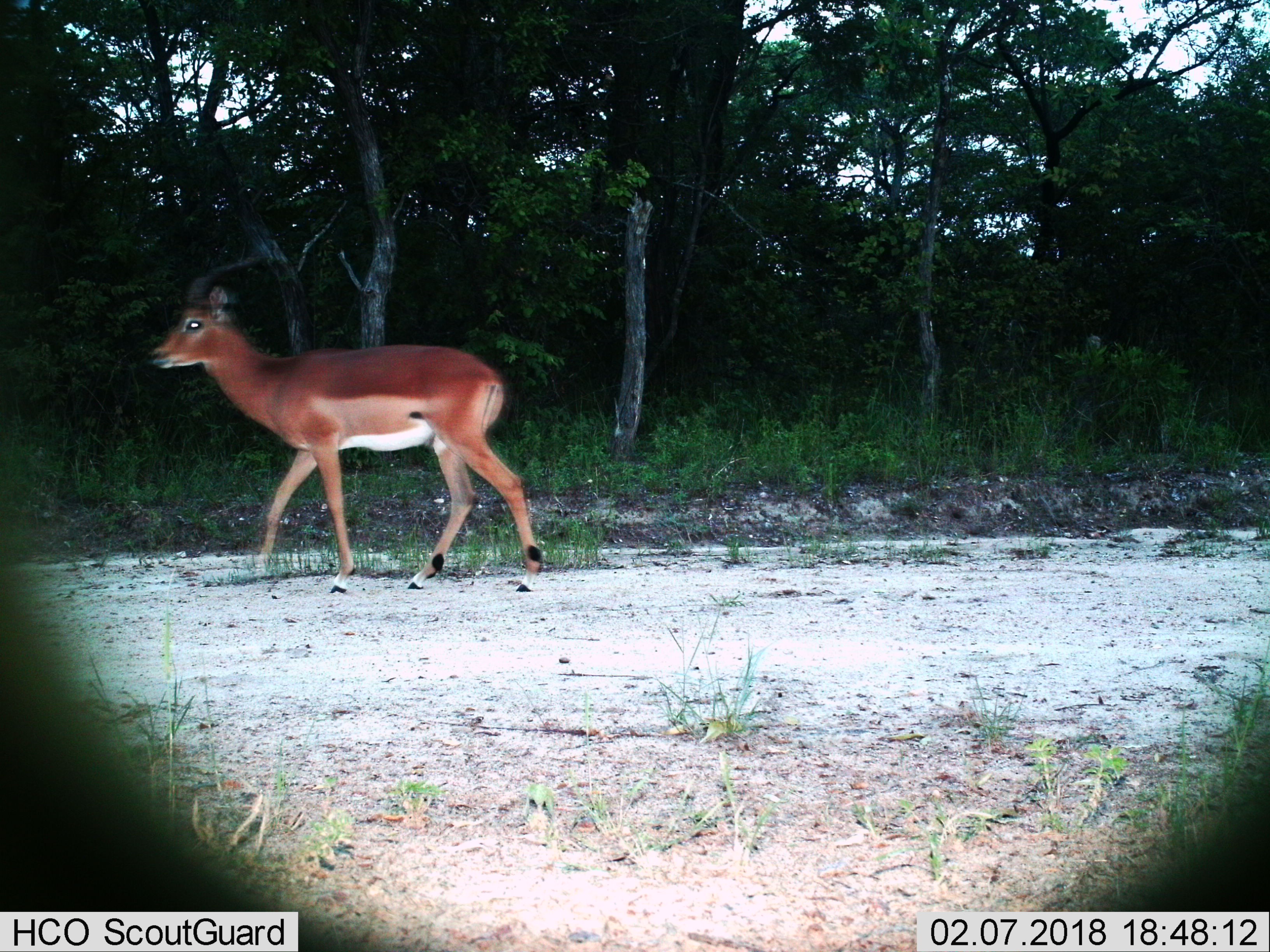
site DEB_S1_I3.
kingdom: Animalia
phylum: Chordata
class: Mammalia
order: Artiodactyla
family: Bovidae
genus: Aepyceros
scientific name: Aepyceros melampus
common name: impala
Impala (Aepyceros melampus), count 1. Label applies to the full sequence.